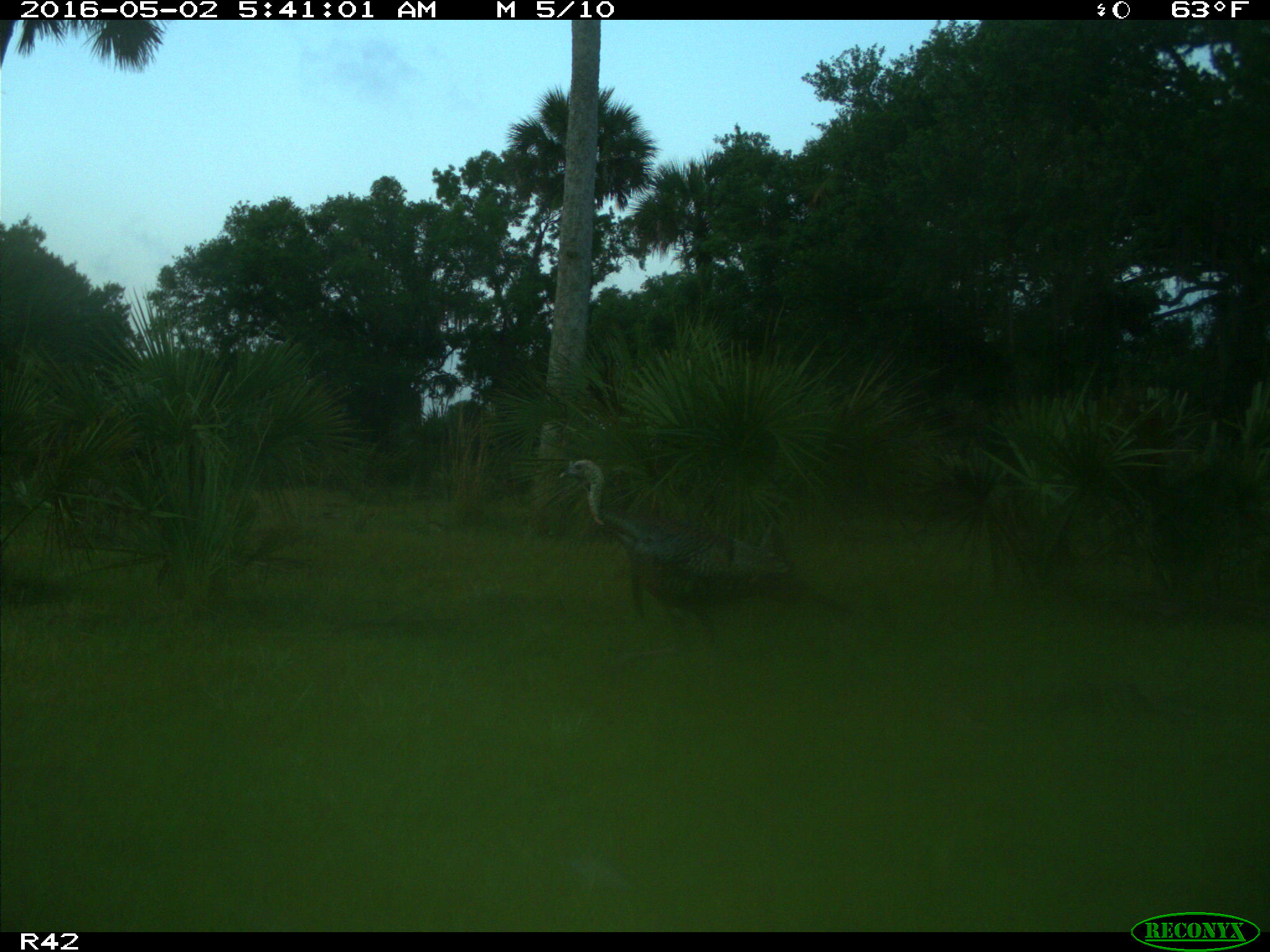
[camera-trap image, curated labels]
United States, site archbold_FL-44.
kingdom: Animalia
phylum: Chordata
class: Aves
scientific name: Aves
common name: birds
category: unidentified bird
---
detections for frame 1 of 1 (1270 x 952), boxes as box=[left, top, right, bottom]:
animal: box=[553, 457, 791, 641]